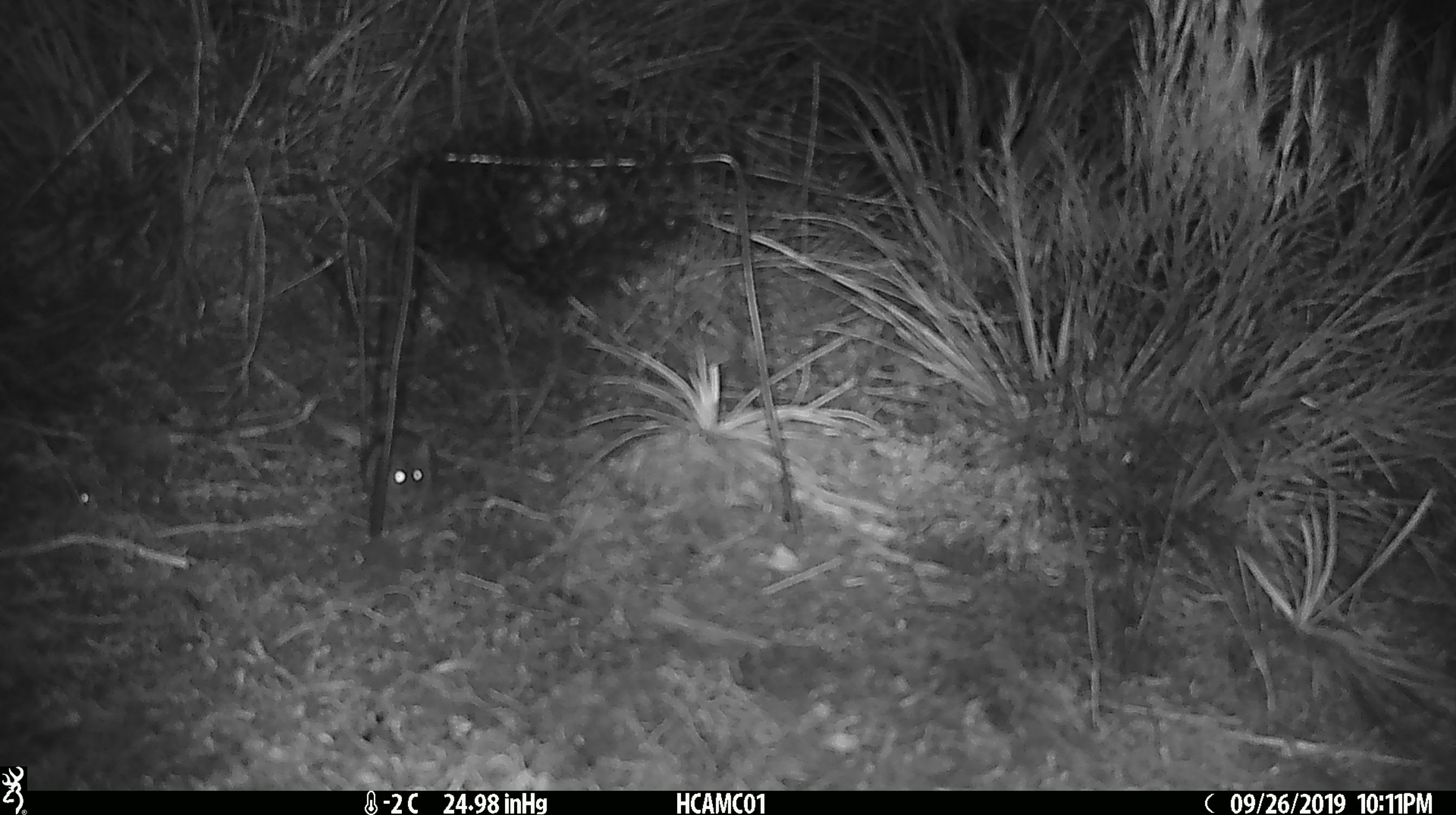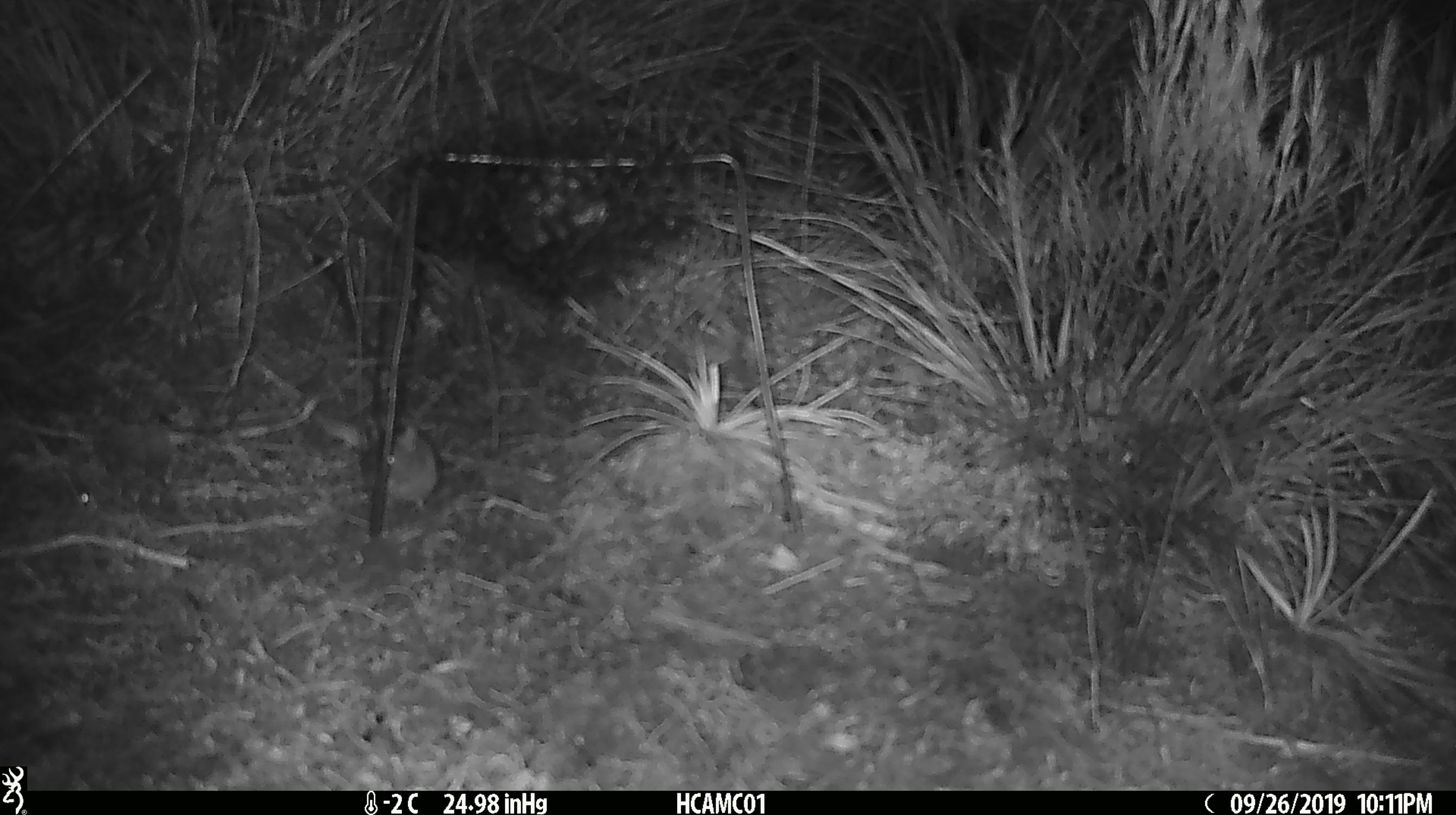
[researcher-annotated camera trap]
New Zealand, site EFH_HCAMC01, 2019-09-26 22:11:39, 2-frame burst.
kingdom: Animalia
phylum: Chordata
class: Mammalia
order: Rodentia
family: Muridae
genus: Mus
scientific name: Mus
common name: mouse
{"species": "mouse (Mus)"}